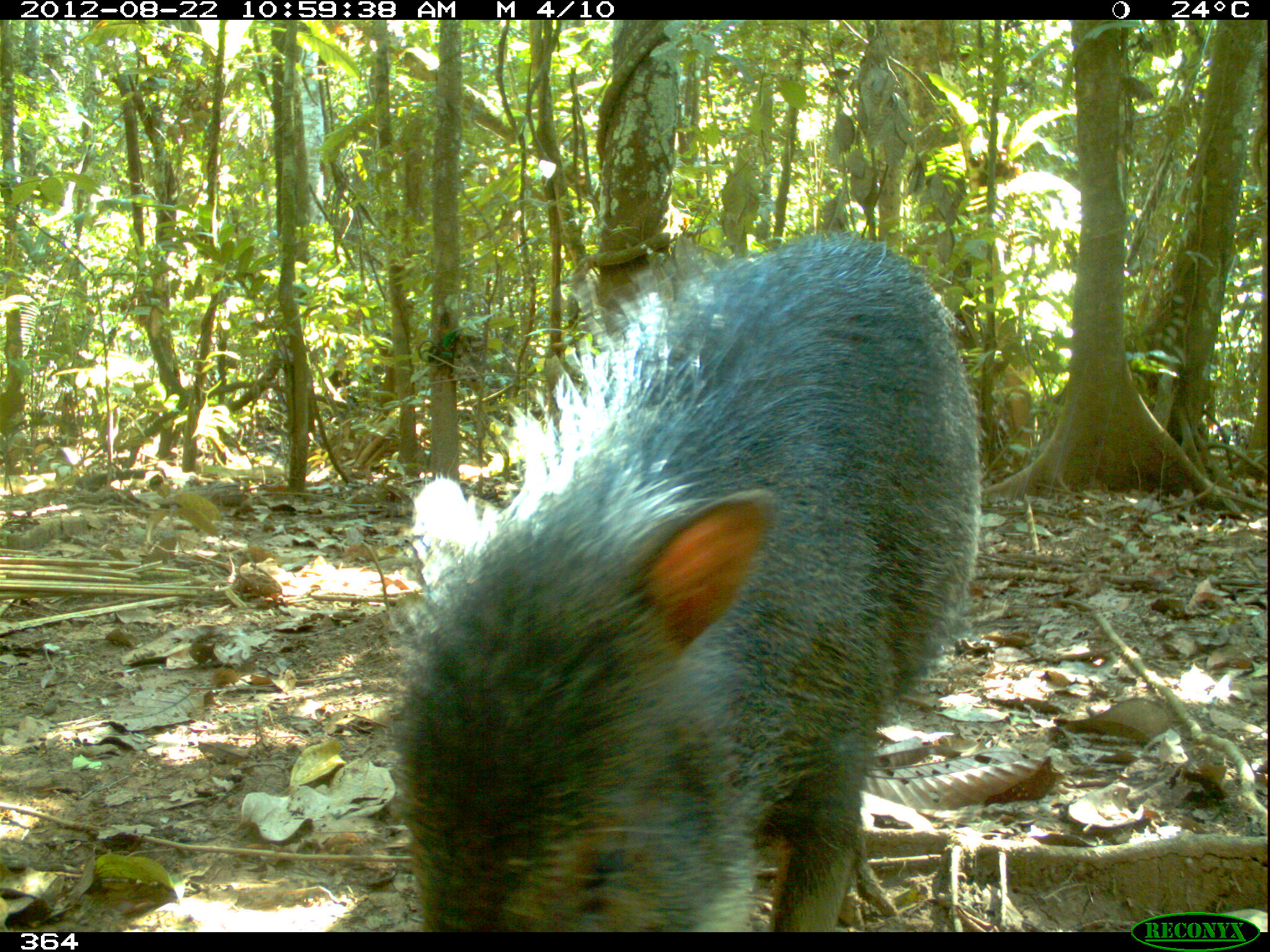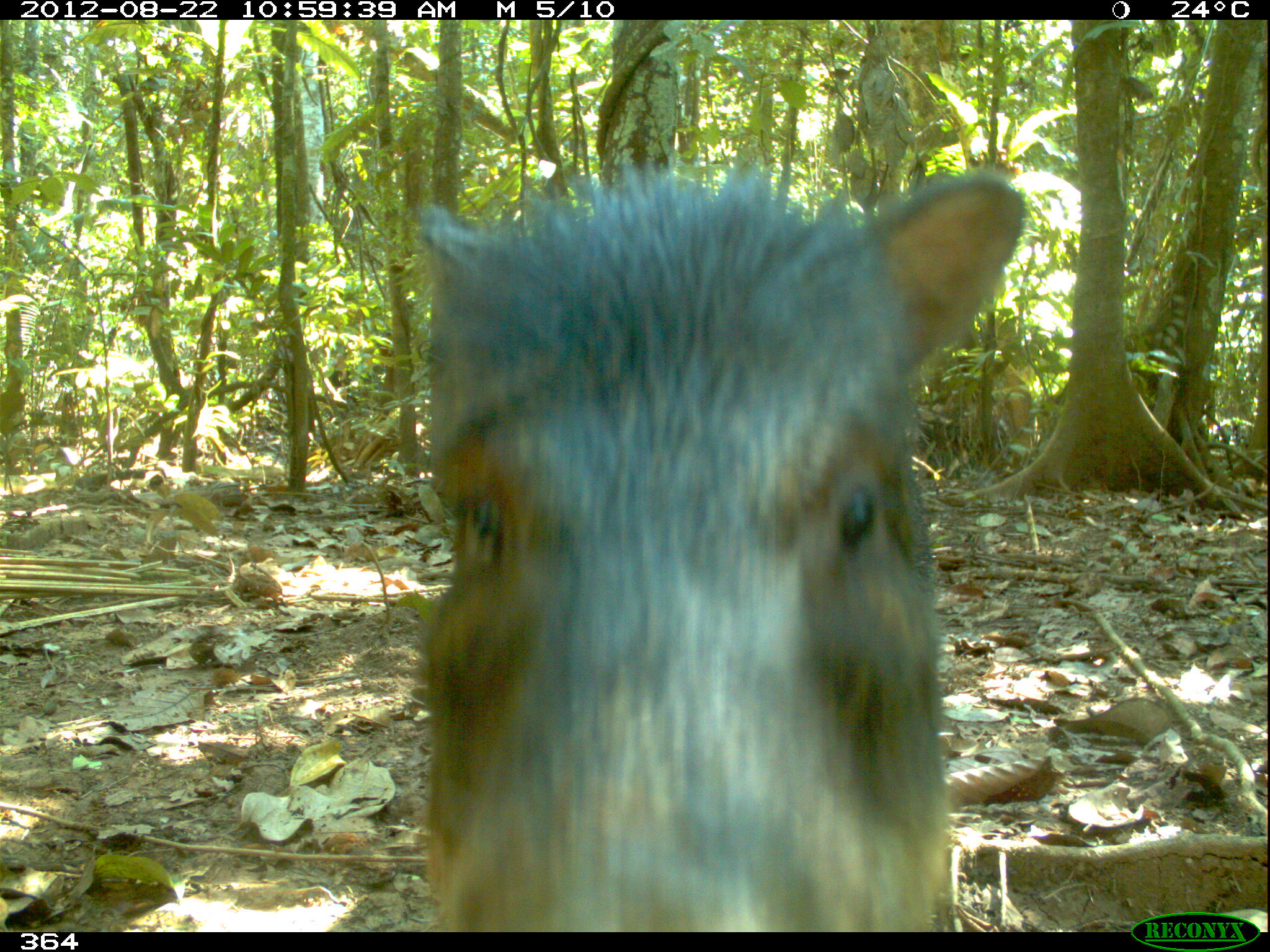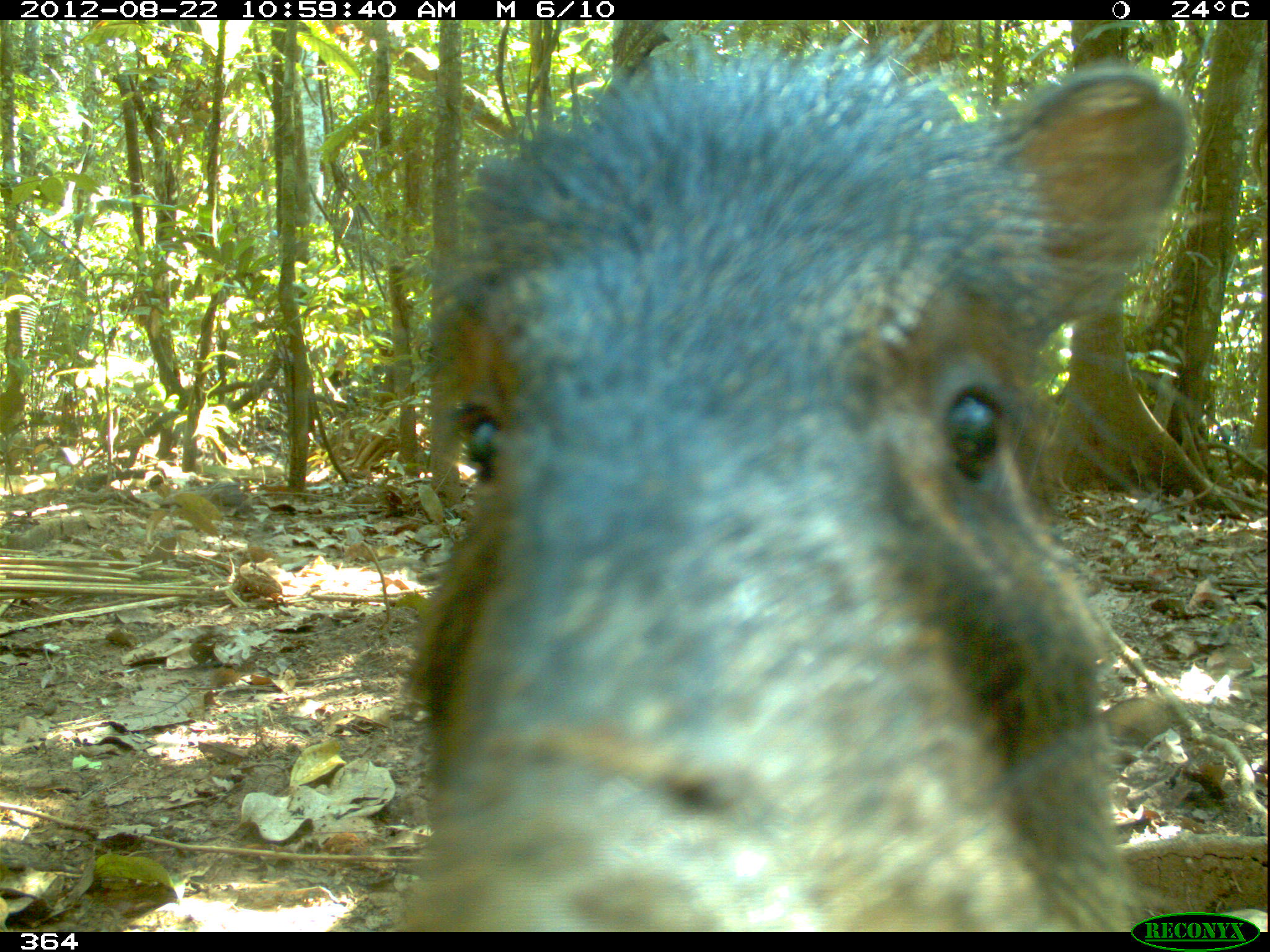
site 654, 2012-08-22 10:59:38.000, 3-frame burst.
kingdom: Animalia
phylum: Chordata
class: Mammalia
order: Artiodactyla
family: Tayassuidae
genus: Tayassu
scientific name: Tayassu pecari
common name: white-lipped peccary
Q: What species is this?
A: Tayassu pecari (white-lipped peccary).